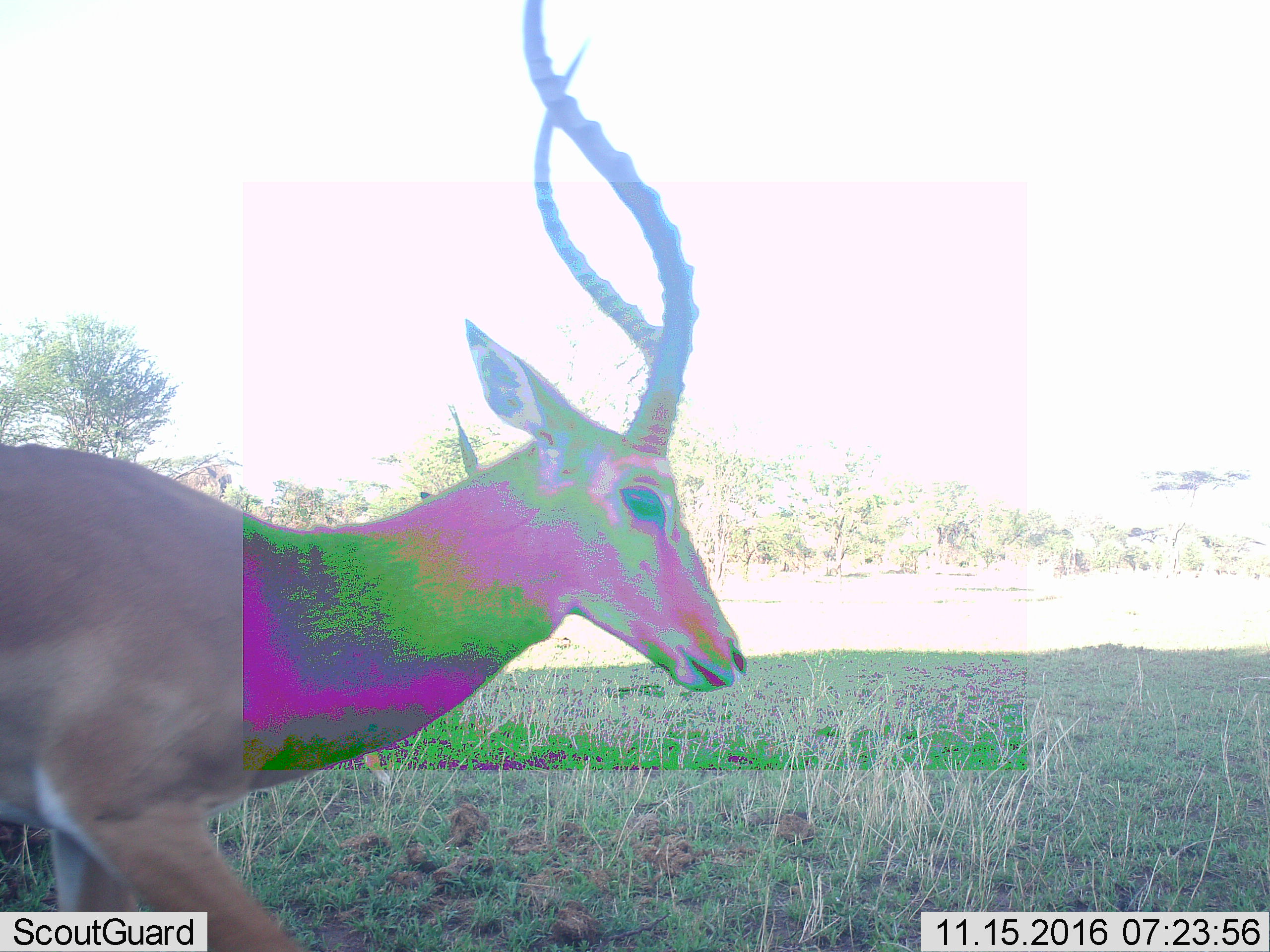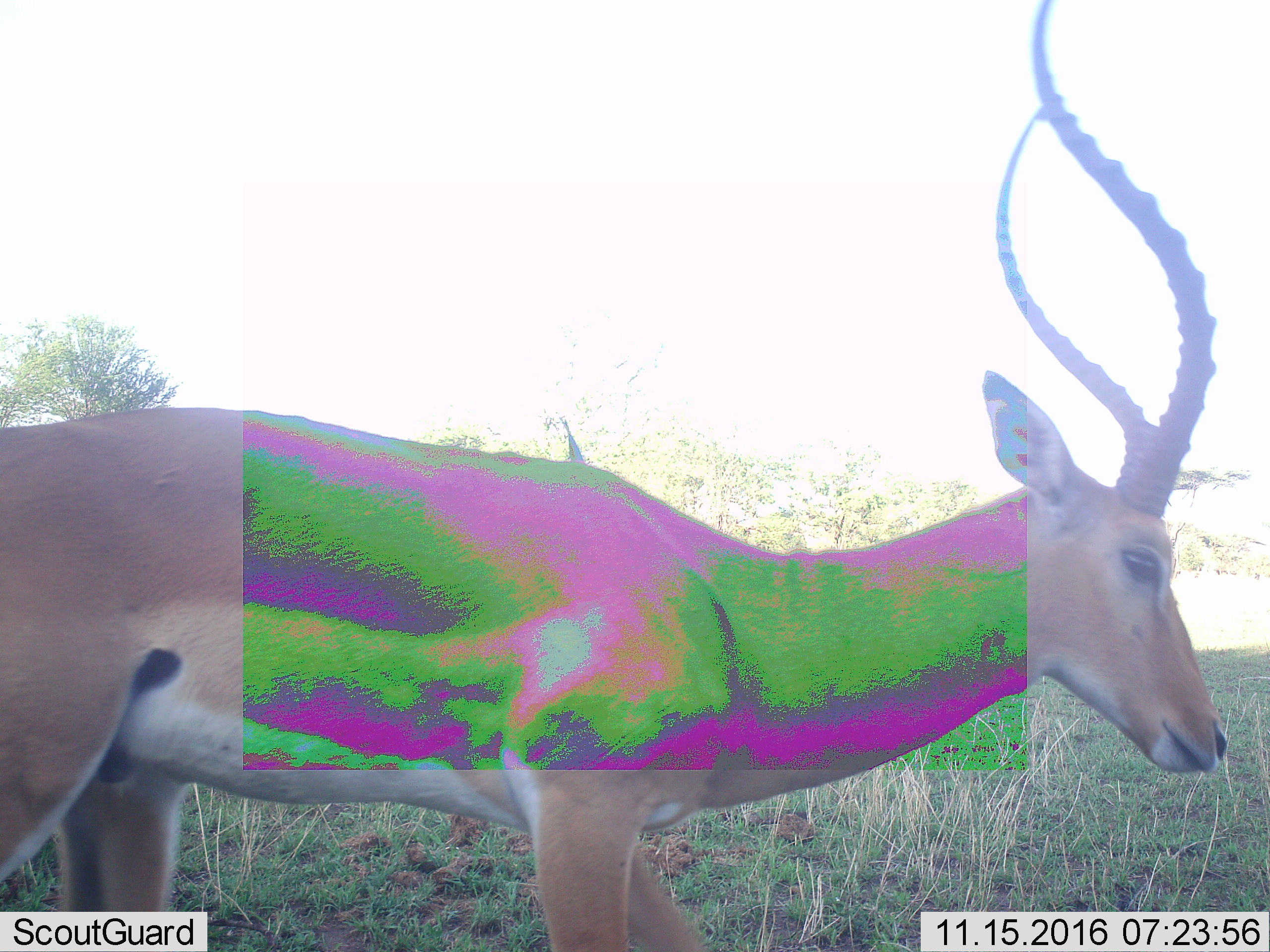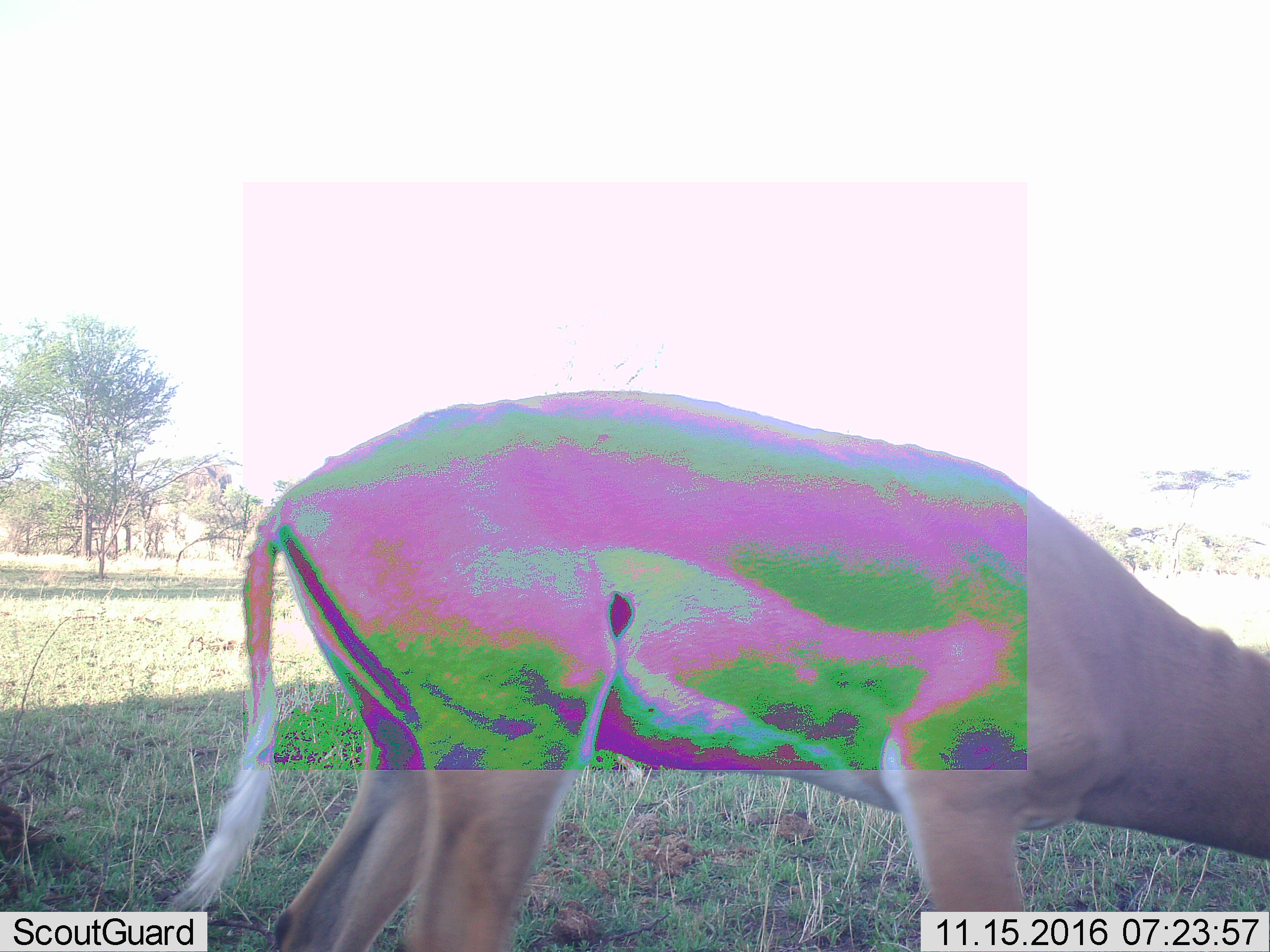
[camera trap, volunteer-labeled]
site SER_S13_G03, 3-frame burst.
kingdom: Animalia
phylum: Chordata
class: Mammalia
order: Artiodactyla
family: Bovidae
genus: Aepyceros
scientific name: Aepyceros melampus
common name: impala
Impala (Aepyceros melampus), count 1. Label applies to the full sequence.